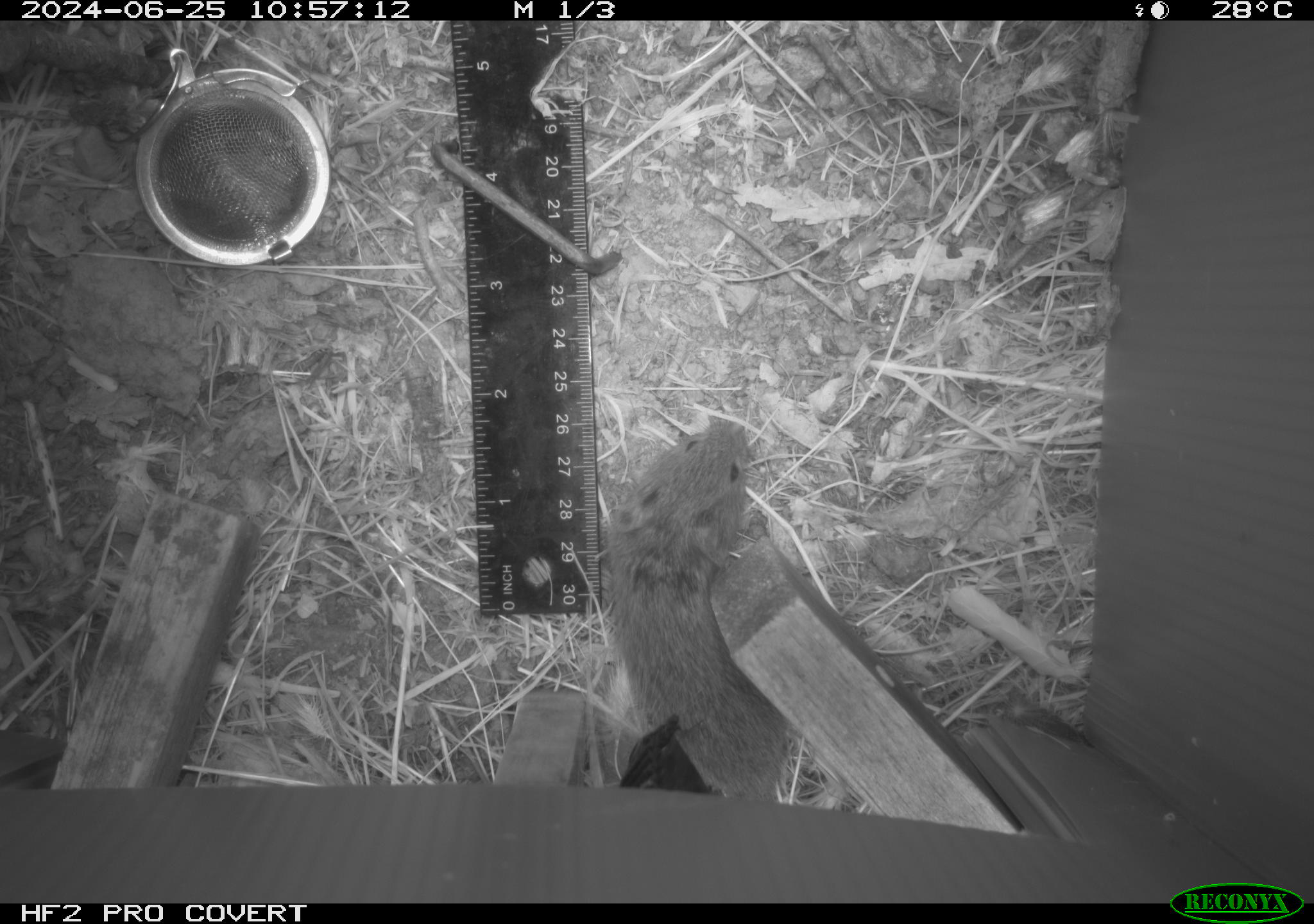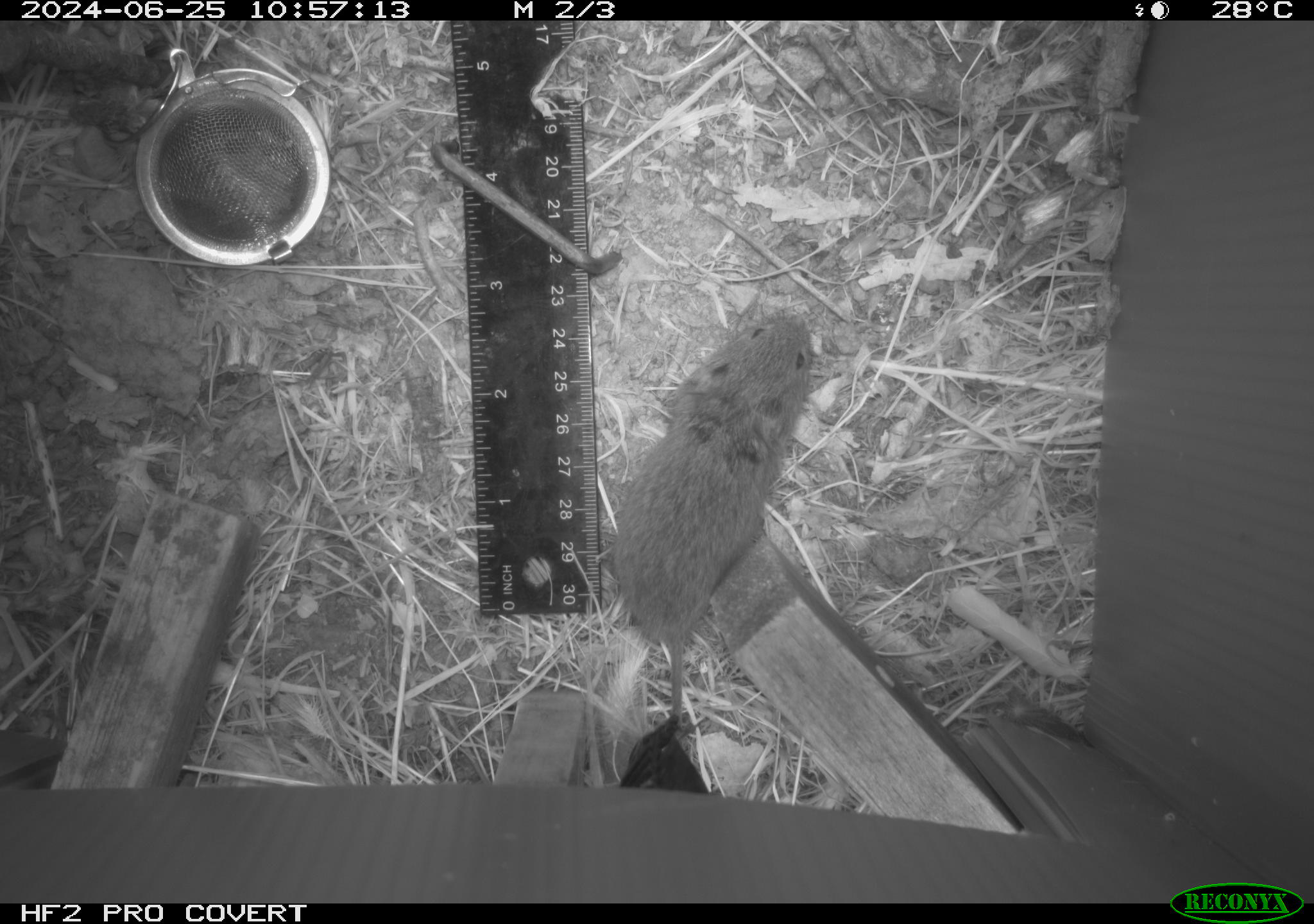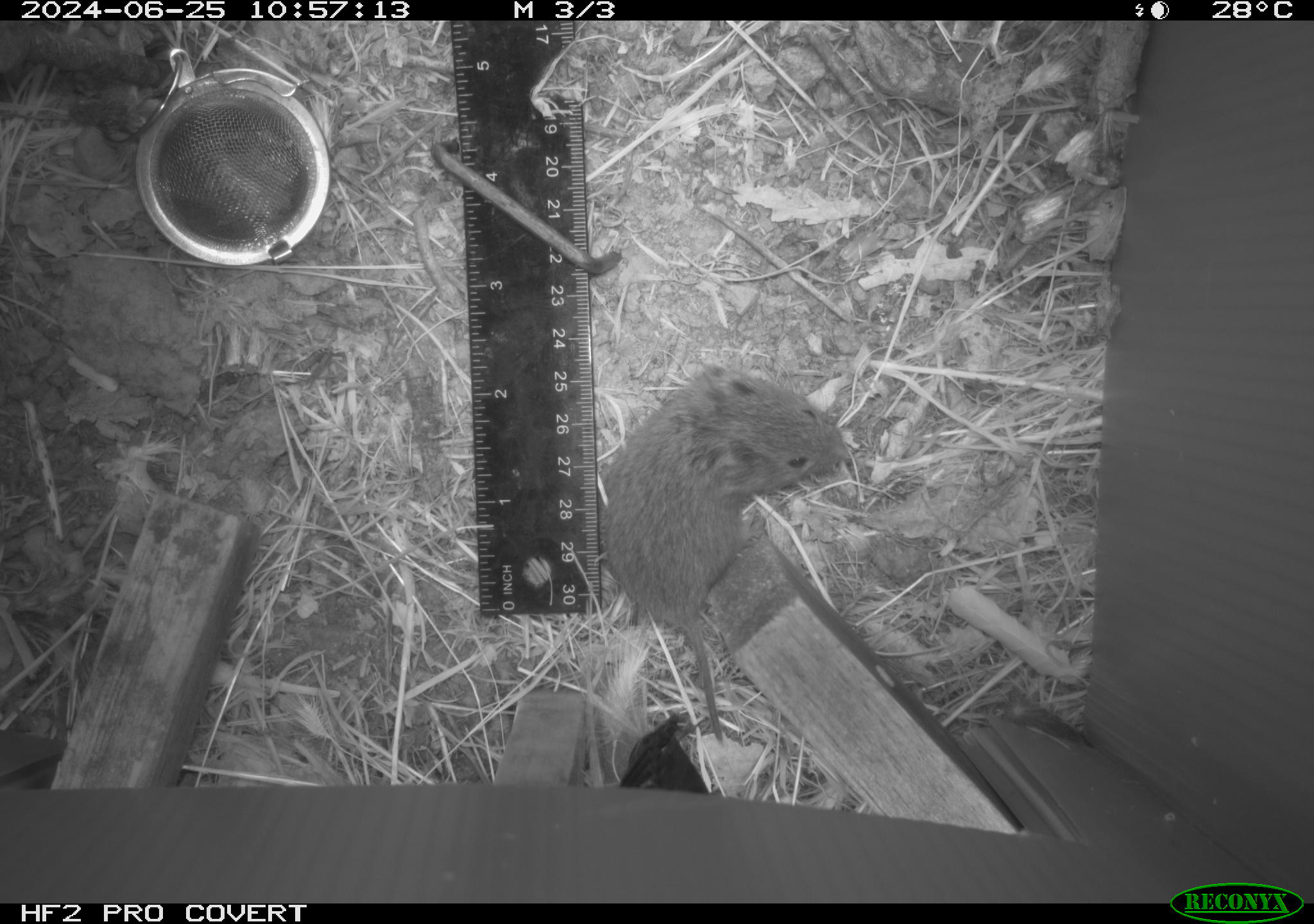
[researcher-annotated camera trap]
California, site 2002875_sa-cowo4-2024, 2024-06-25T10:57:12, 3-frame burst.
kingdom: Animalia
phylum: Chordata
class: Mammalia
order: Rodentia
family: Cricetidae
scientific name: Arvicolinae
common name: voles, lemmings, and muskrats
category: arvicolinae subfamily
Arvicolinae subfamily (voles, lemmings, and muskrats) (Arvicolinae).